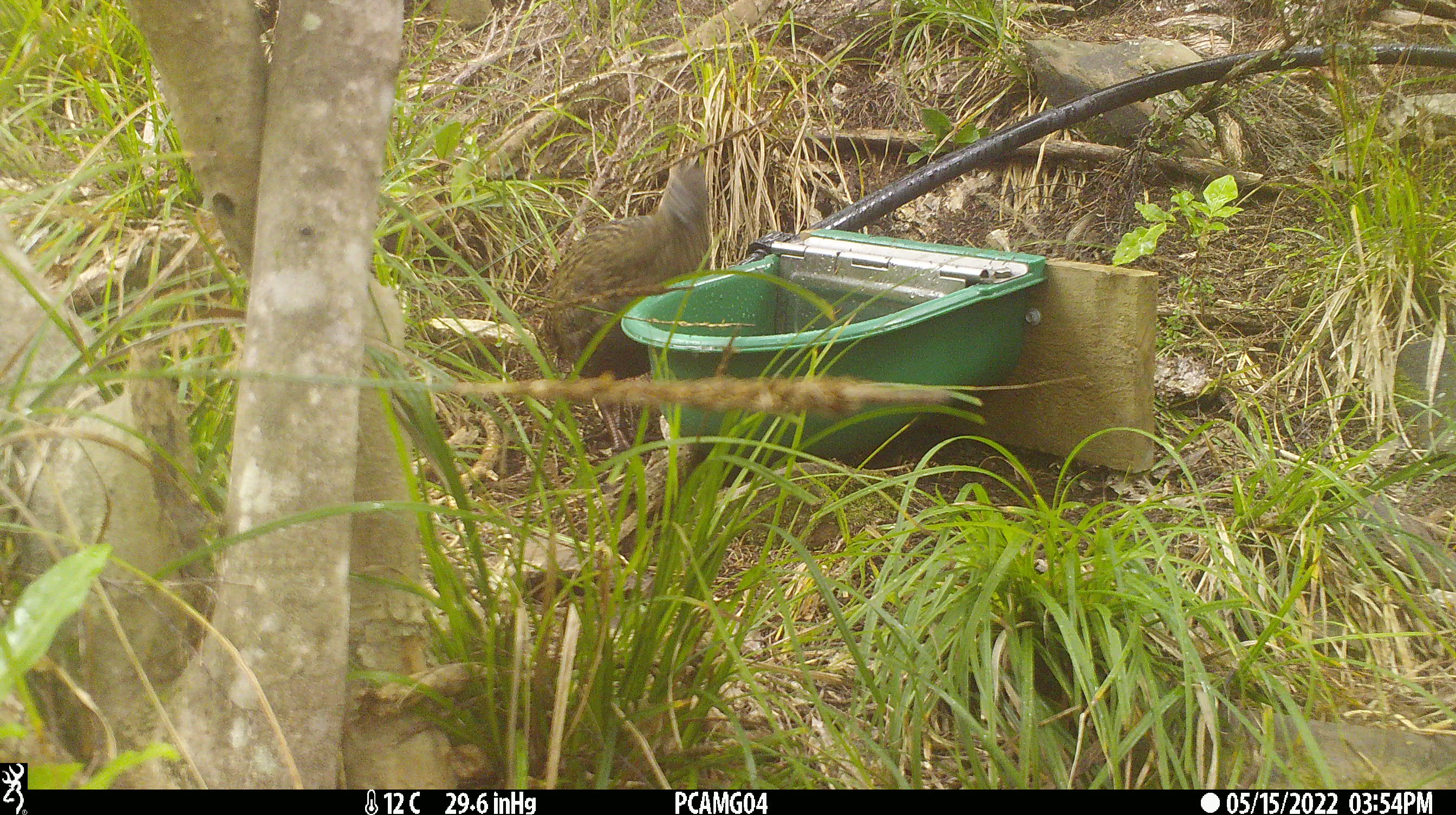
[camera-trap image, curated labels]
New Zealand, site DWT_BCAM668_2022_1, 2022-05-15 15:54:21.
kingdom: Animalia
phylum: Chordata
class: Aves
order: Gruiformes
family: Rallidae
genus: Gallirallus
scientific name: Gallirallus australis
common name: weka